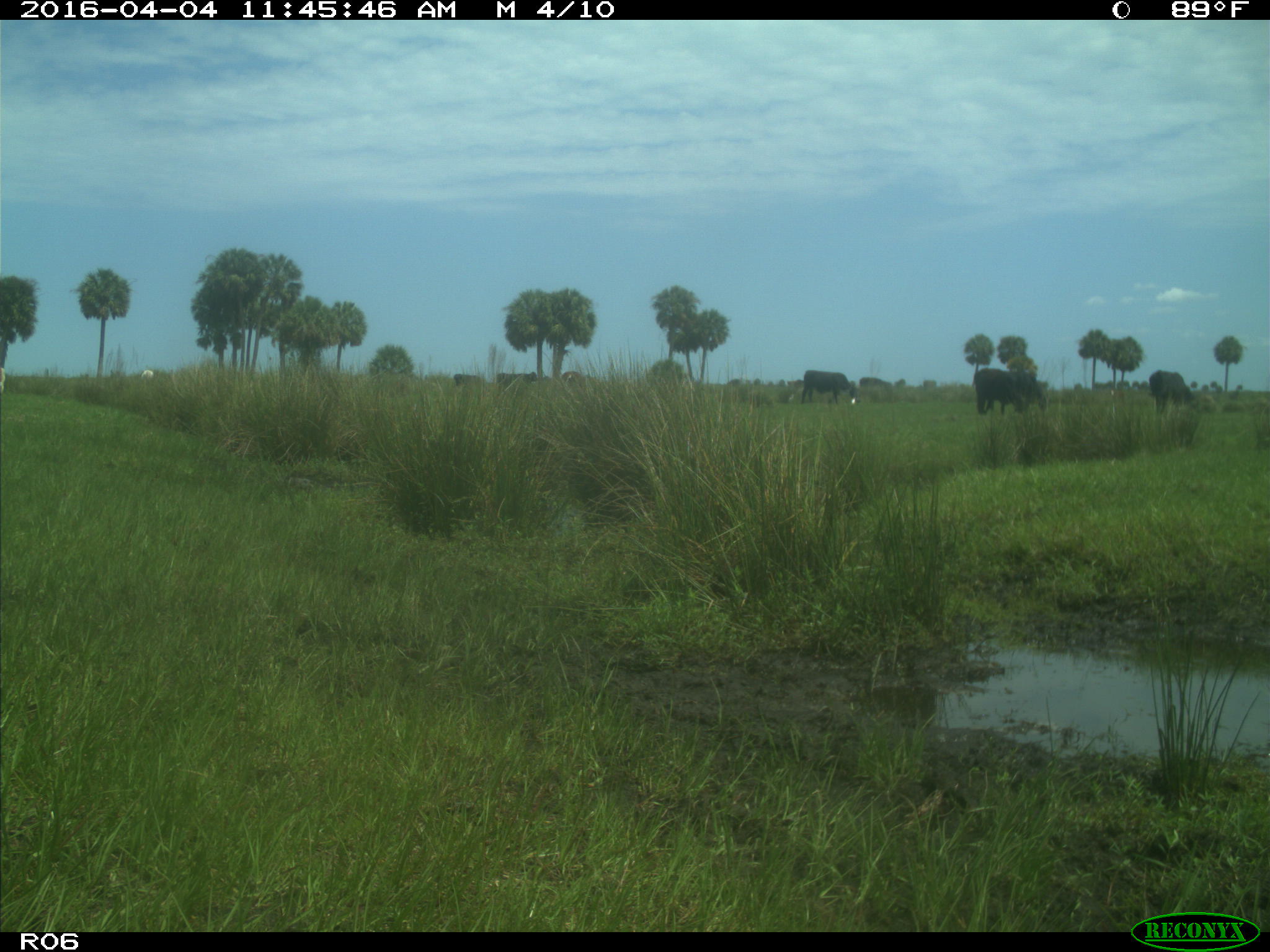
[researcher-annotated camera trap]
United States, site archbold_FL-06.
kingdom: Animalia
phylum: Chordata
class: Mammalia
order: Artiodactyla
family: Bovidae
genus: Bos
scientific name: Bos taurus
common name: domestic cow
Bos taurus (domestic cow).